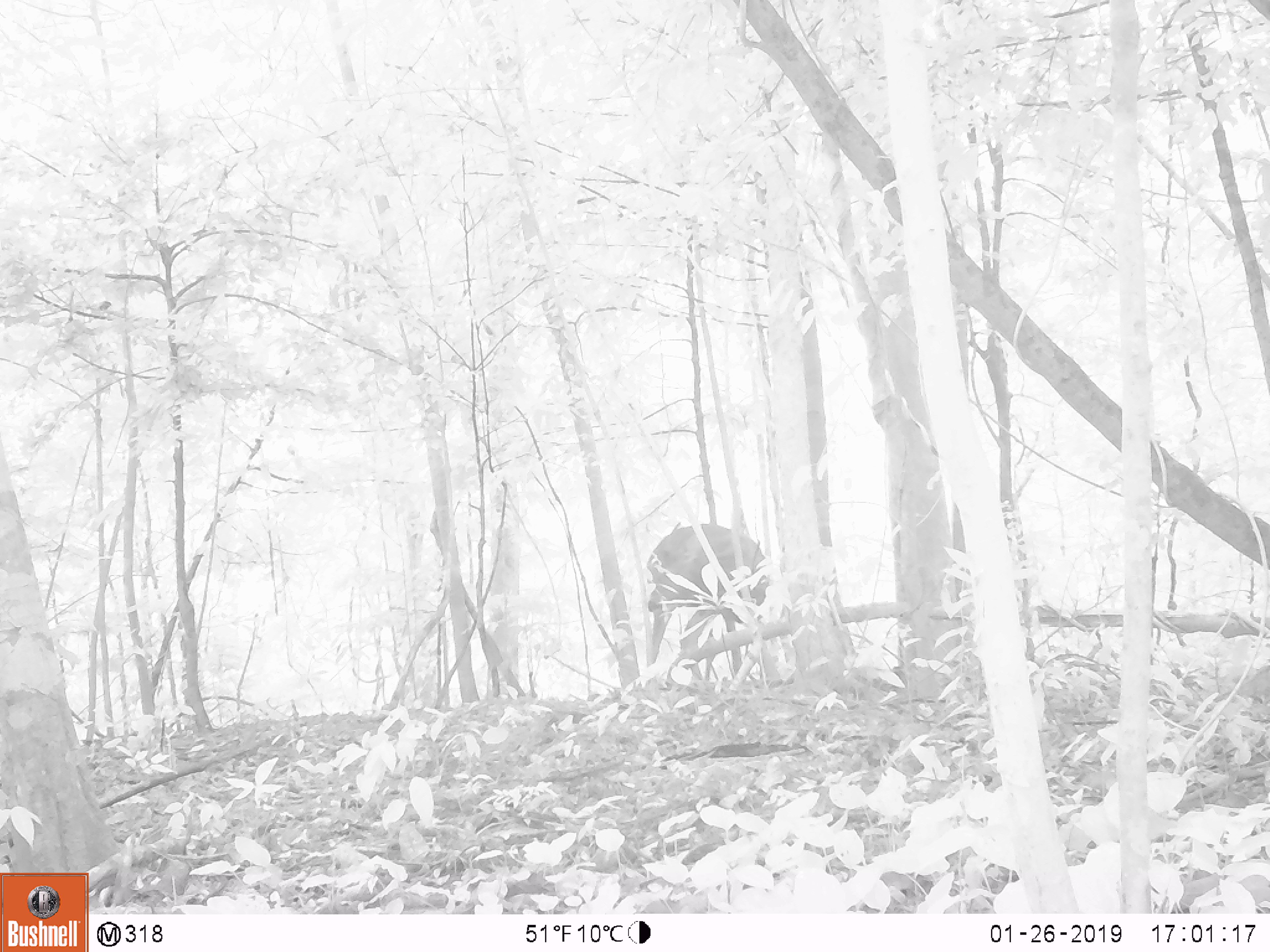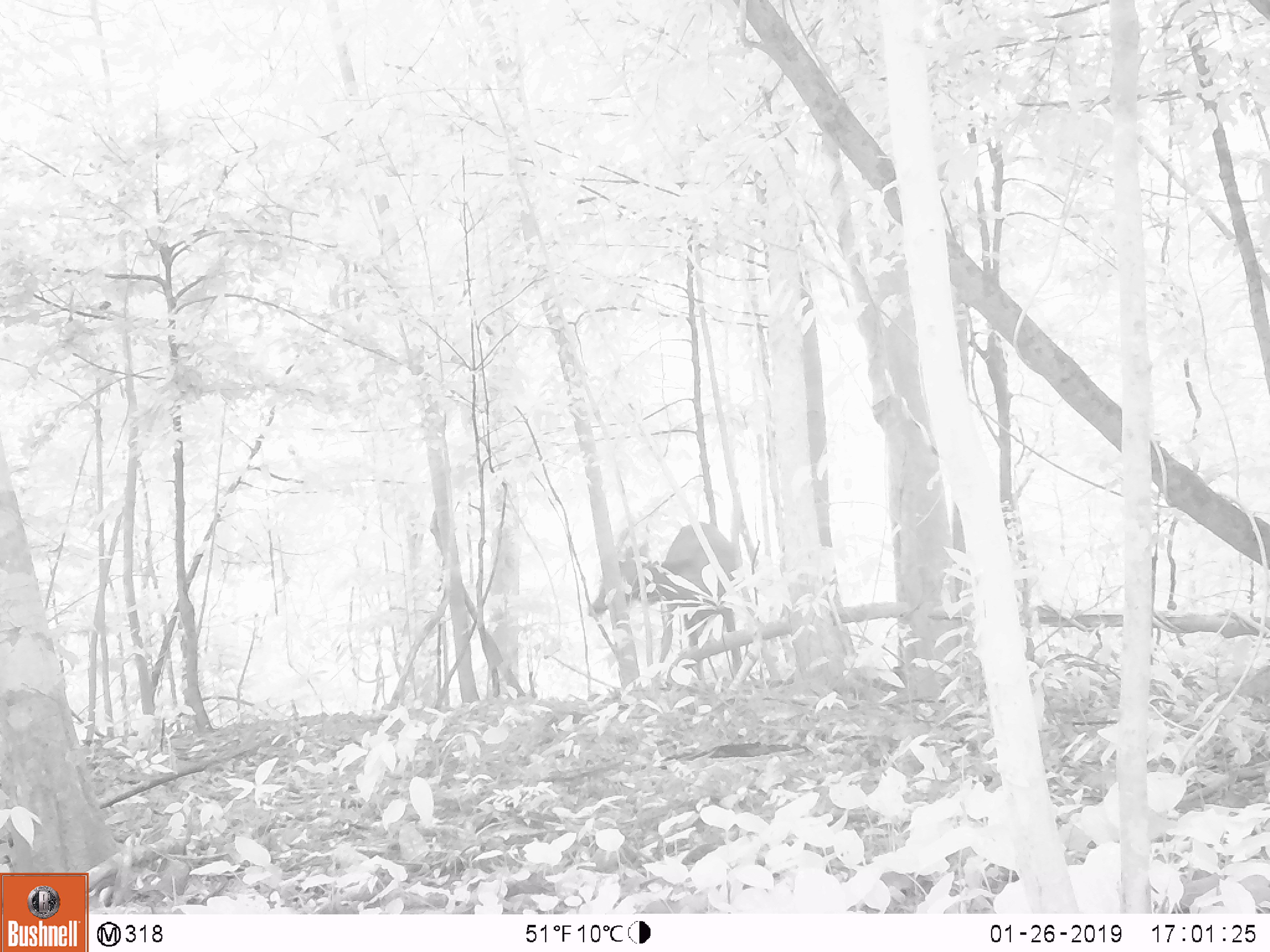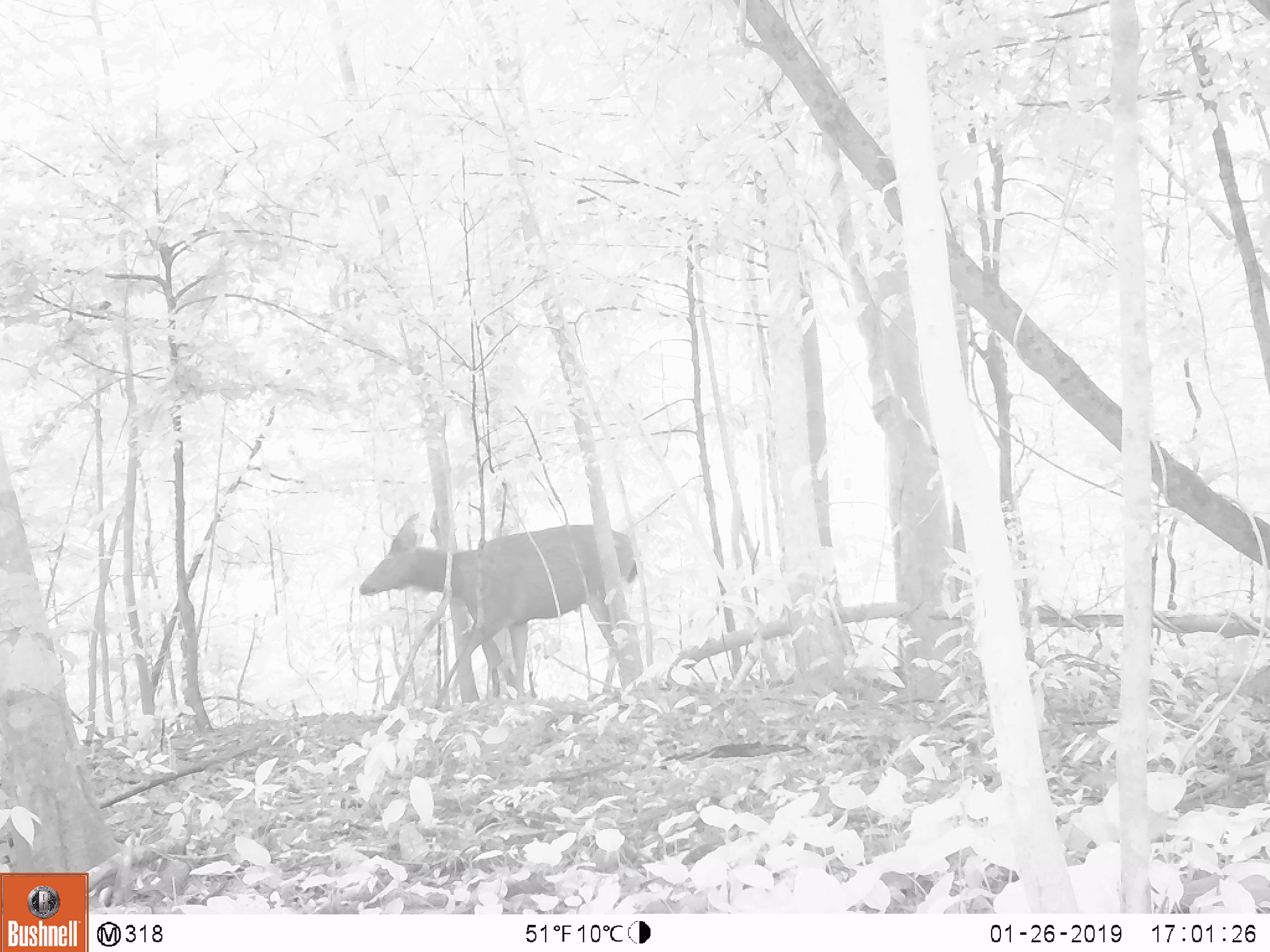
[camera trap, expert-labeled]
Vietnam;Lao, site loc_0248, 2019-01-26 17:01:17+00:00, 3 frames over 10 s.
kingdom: Animalia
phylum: Chordata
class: Mammalia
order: Artiodactyla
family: Cervidae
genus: Rusa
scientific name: Rusa unicolor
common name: sambar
Sambar (Rusa unicolor). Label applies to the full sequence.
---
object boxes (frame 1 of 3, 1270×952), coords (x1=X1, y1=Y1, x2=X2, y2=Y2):
sambar: (x1=644, y1=518, x2=775, y2=679)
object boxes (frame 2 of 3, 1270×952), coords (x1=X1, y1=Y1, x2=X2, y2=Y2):
sambar: (x1=586, y1=521, x2=752, y2=676)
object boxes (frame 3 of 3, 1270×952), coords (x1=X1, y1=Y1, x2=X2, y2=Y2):
sambar: (x1=356, y1=506, x2=641, y2=709)